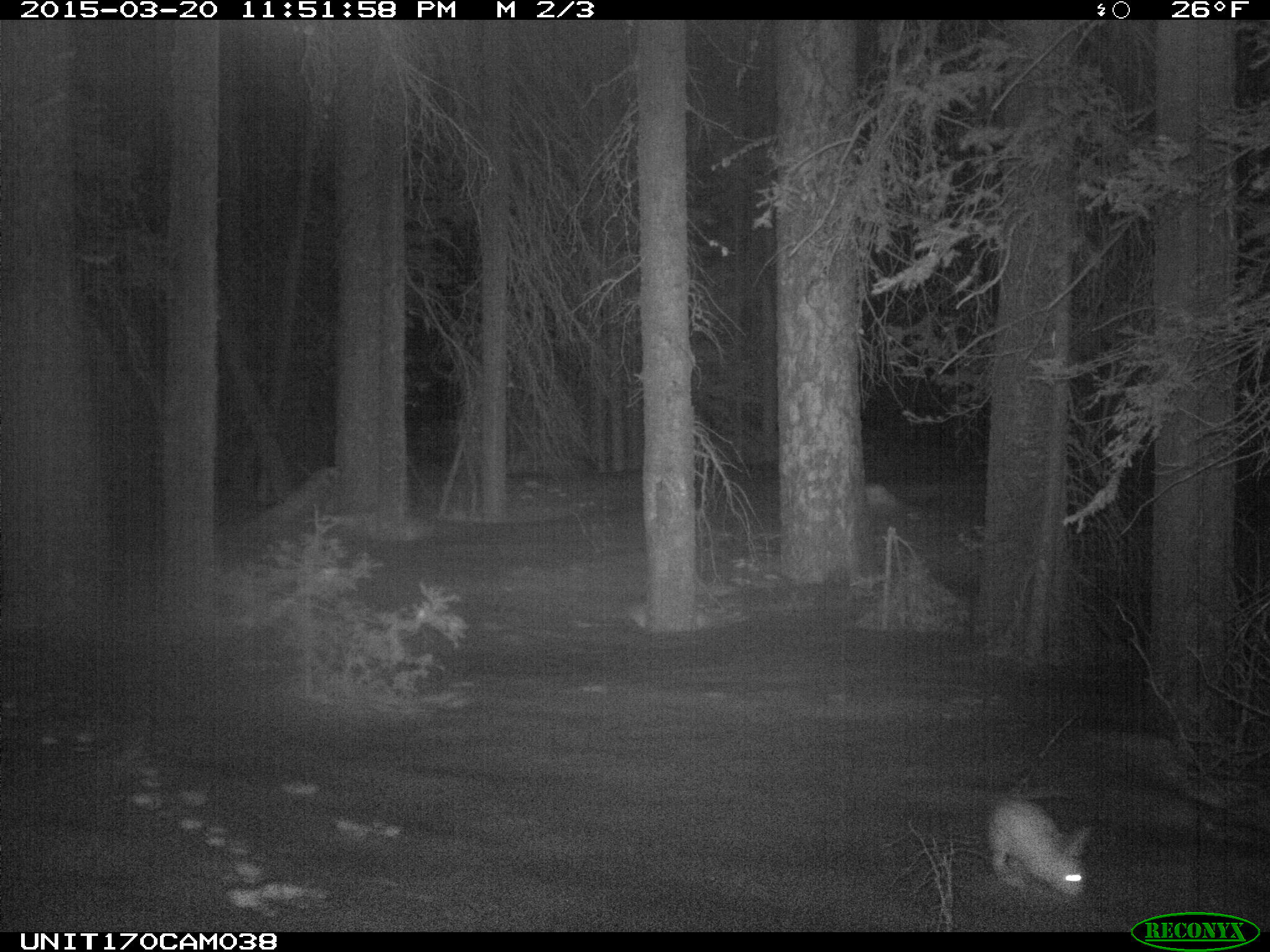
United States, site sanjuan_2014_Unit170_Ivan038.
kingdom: Animalia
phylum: Chordata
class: Mammalia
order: Lagomorpha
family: Leporidae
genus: Lepus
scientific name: Lepus americanus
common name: snowshoe hare